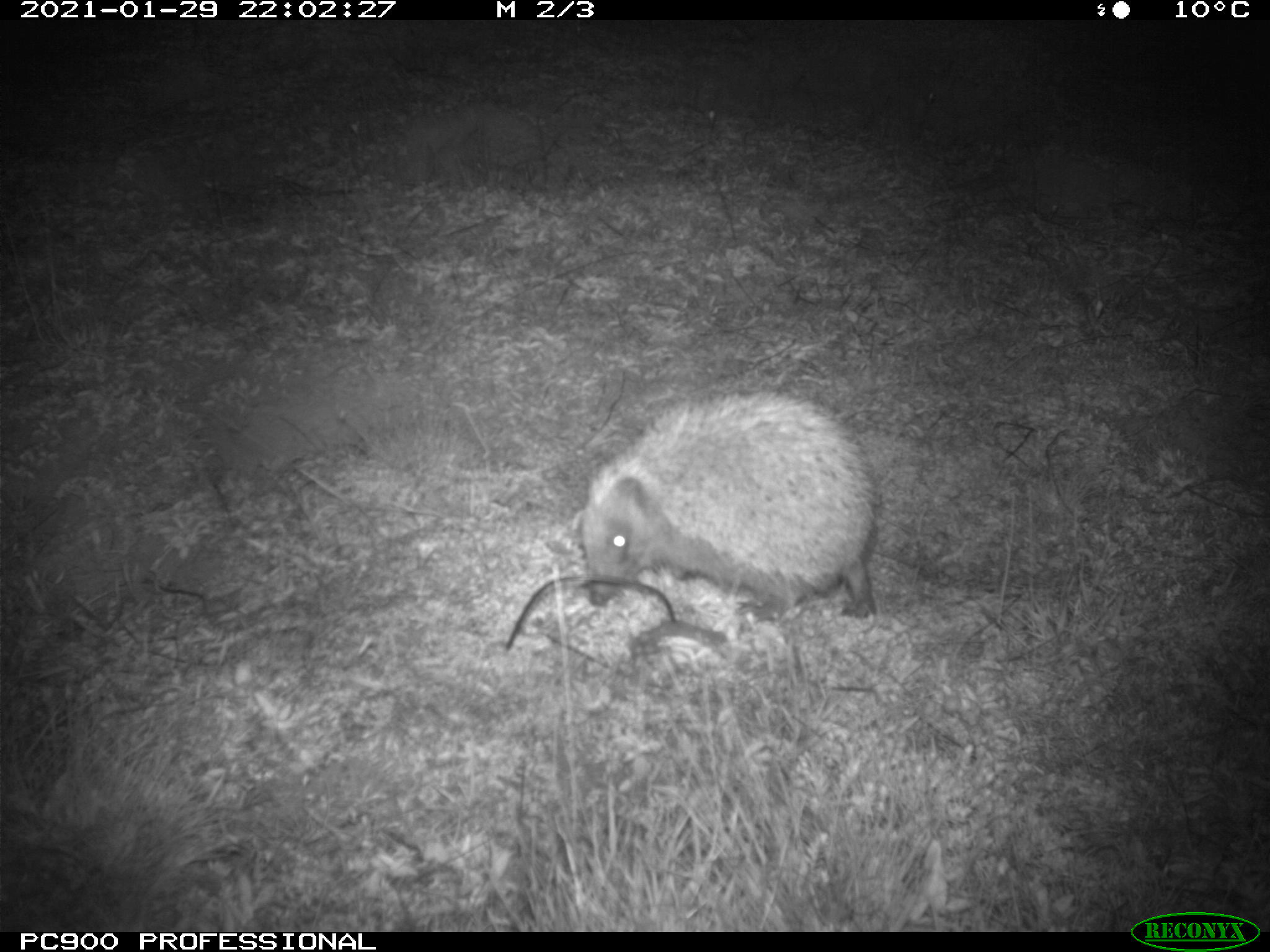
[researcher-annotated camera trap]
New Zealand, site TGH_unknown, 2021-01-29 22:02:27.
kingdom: Animalia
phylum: Chordata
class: Mammalia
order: Eulipotyphla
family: Erinaceidae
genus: Erinaceus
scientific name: Erinaceus europaeus europaeus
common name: european hedgehog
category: hedgehog